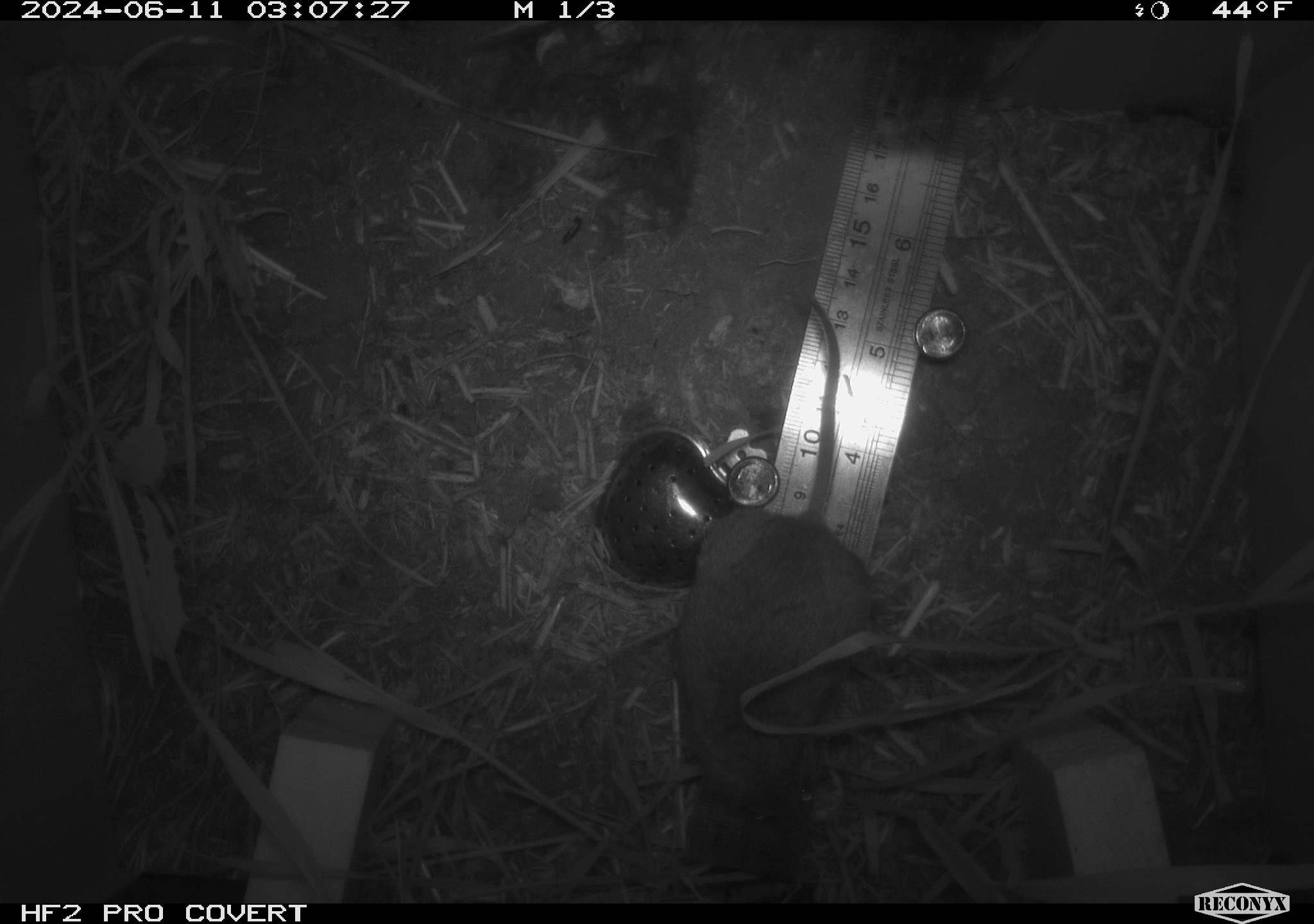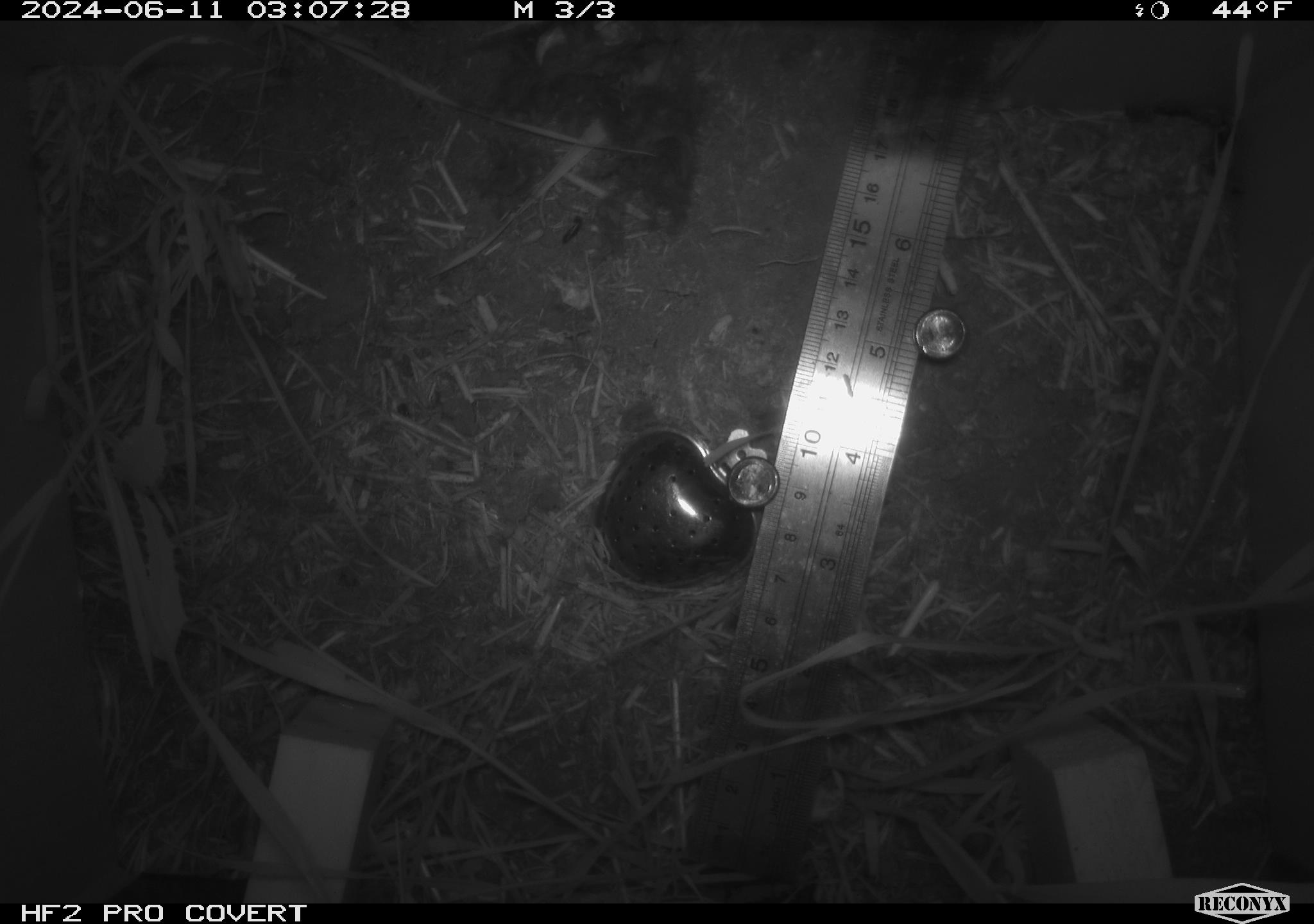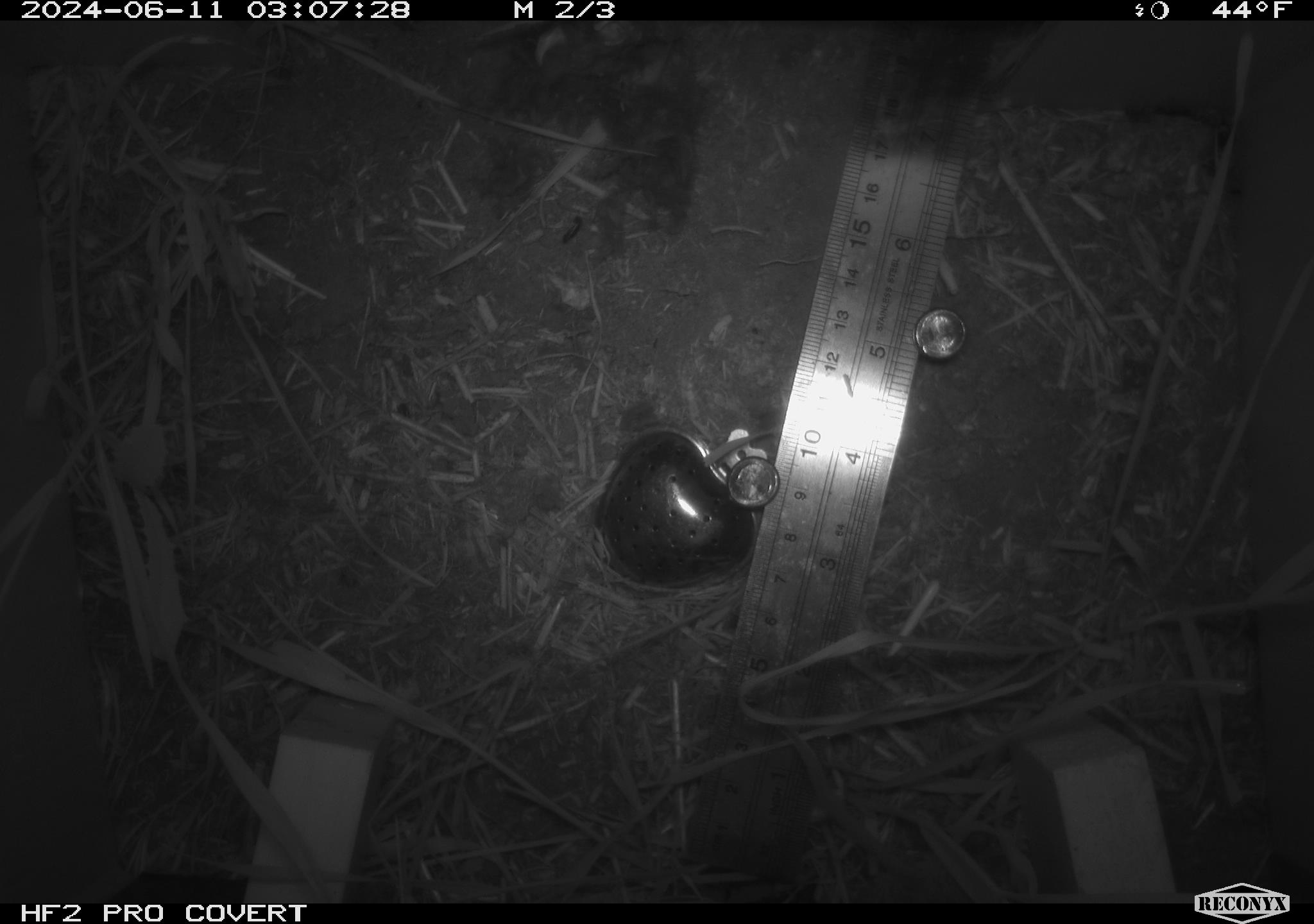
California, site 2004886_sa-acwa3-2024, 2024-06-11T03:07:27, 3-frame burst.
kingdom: Animalia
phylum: Chordata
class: Mammalia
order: Rodentia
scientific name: Rodentia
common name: mouse species